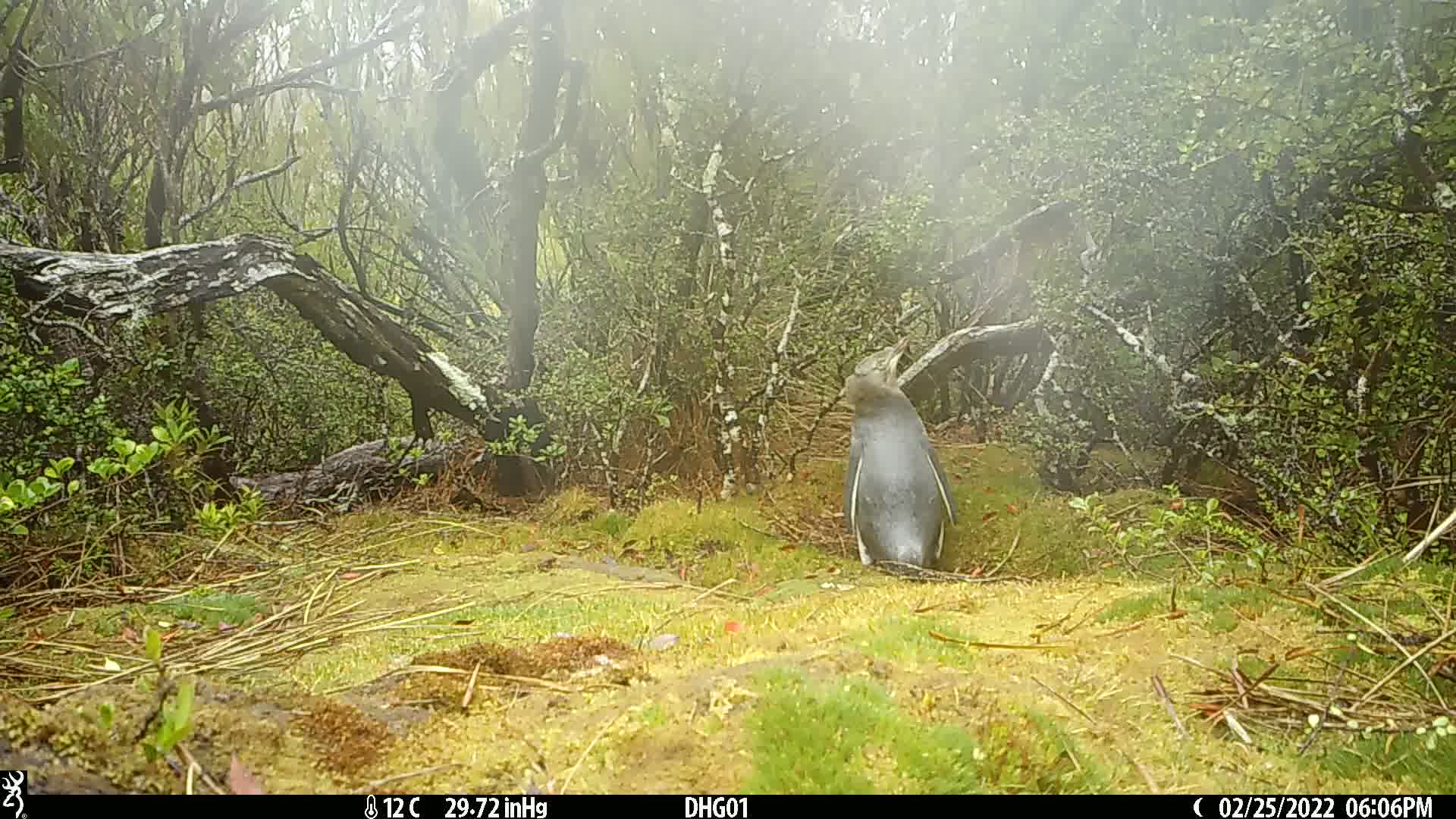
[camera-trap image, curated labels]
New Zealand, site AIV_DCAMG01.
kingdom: Animalia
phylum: Chordata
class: Aves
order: Sphenisciformes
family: Spheniscidae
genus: Megadyptes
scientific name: Megadyptes antipodes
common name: yellow-eyed penguin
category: yellow eyed penguin